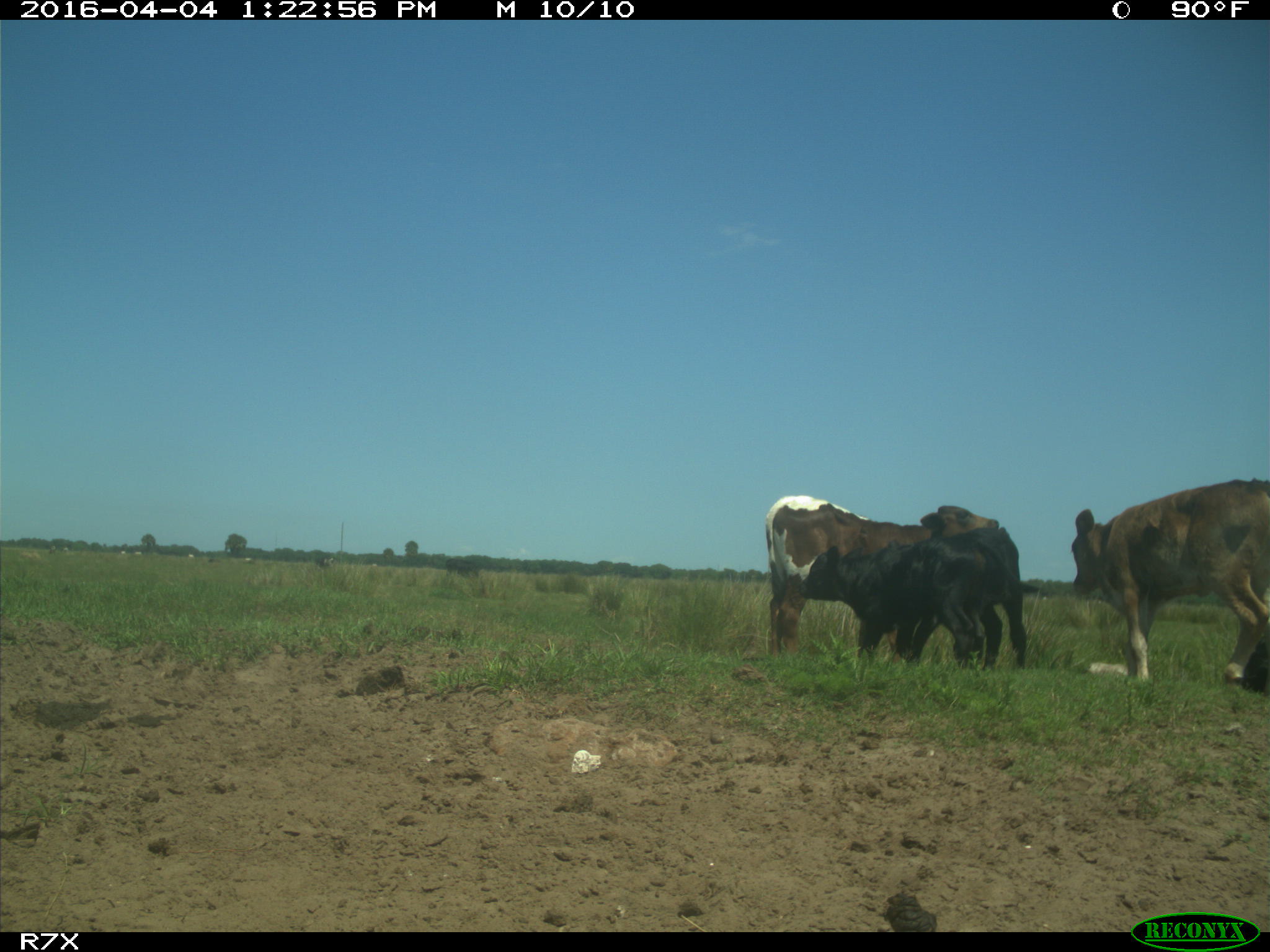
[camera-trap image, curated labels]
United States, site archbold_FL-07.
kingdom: Animalia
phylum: Chordata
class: Mammalia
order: Artiodactyla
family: Bovidae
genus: Bos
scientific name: Bos taurus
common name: domestic cow